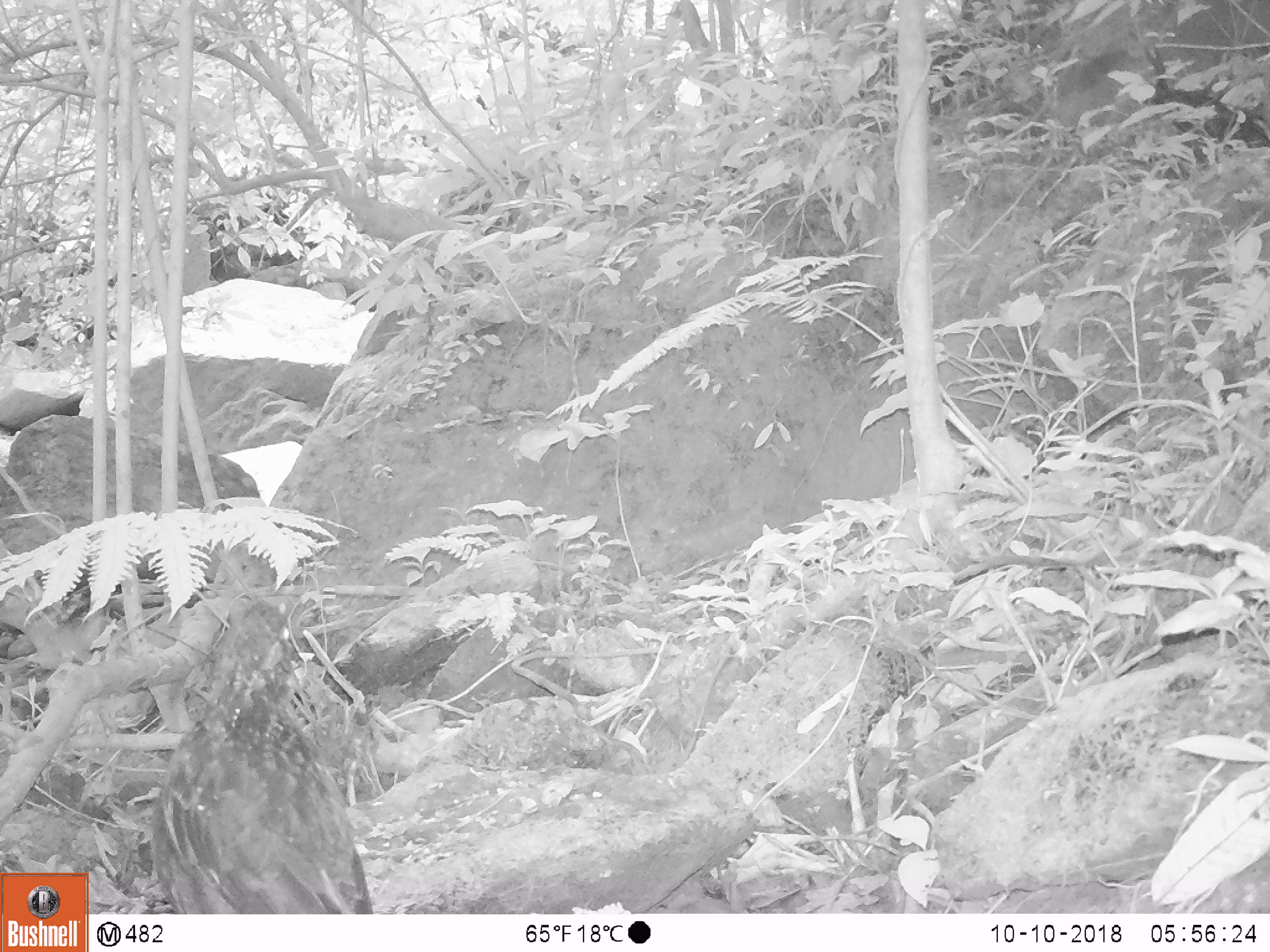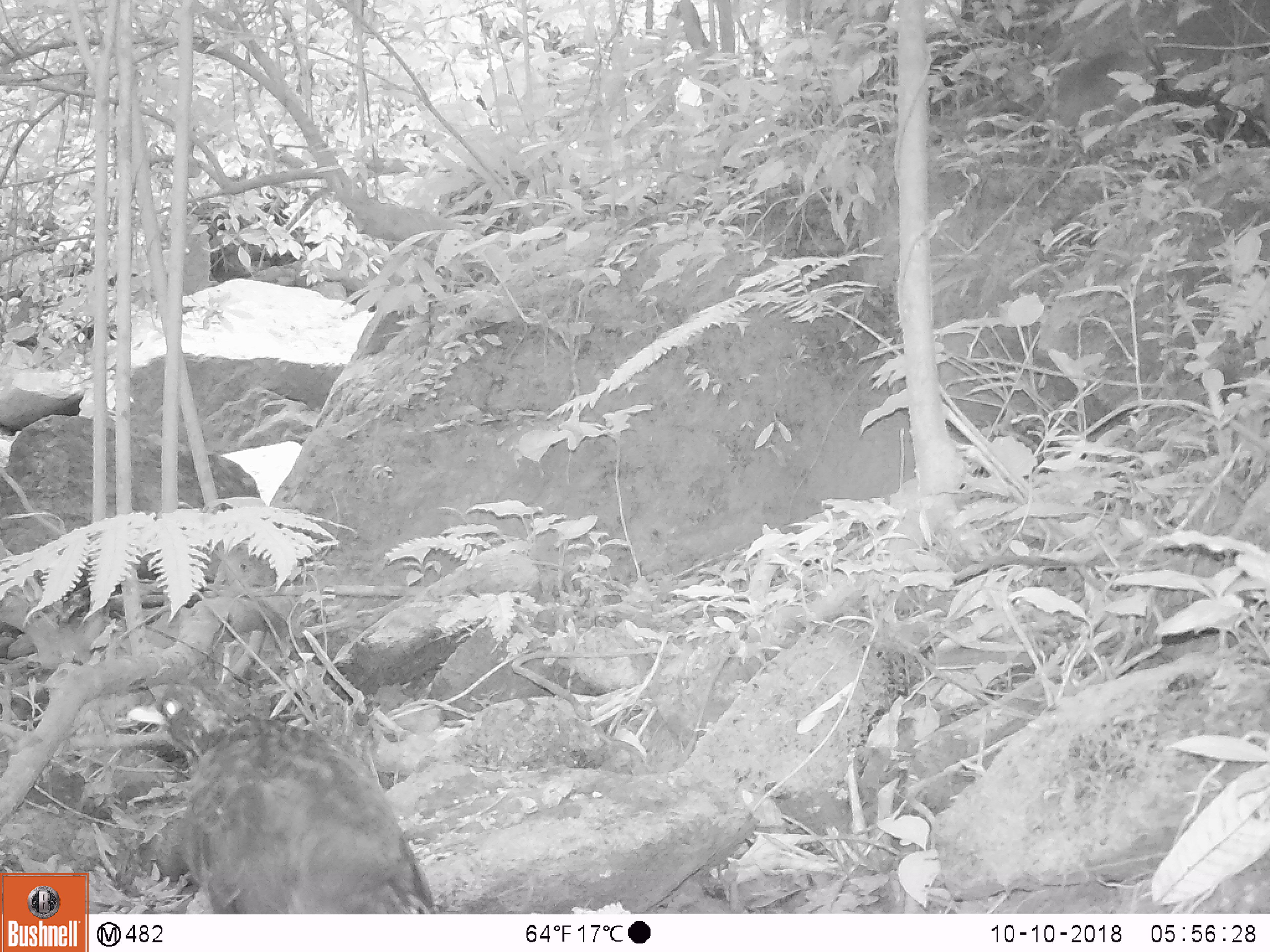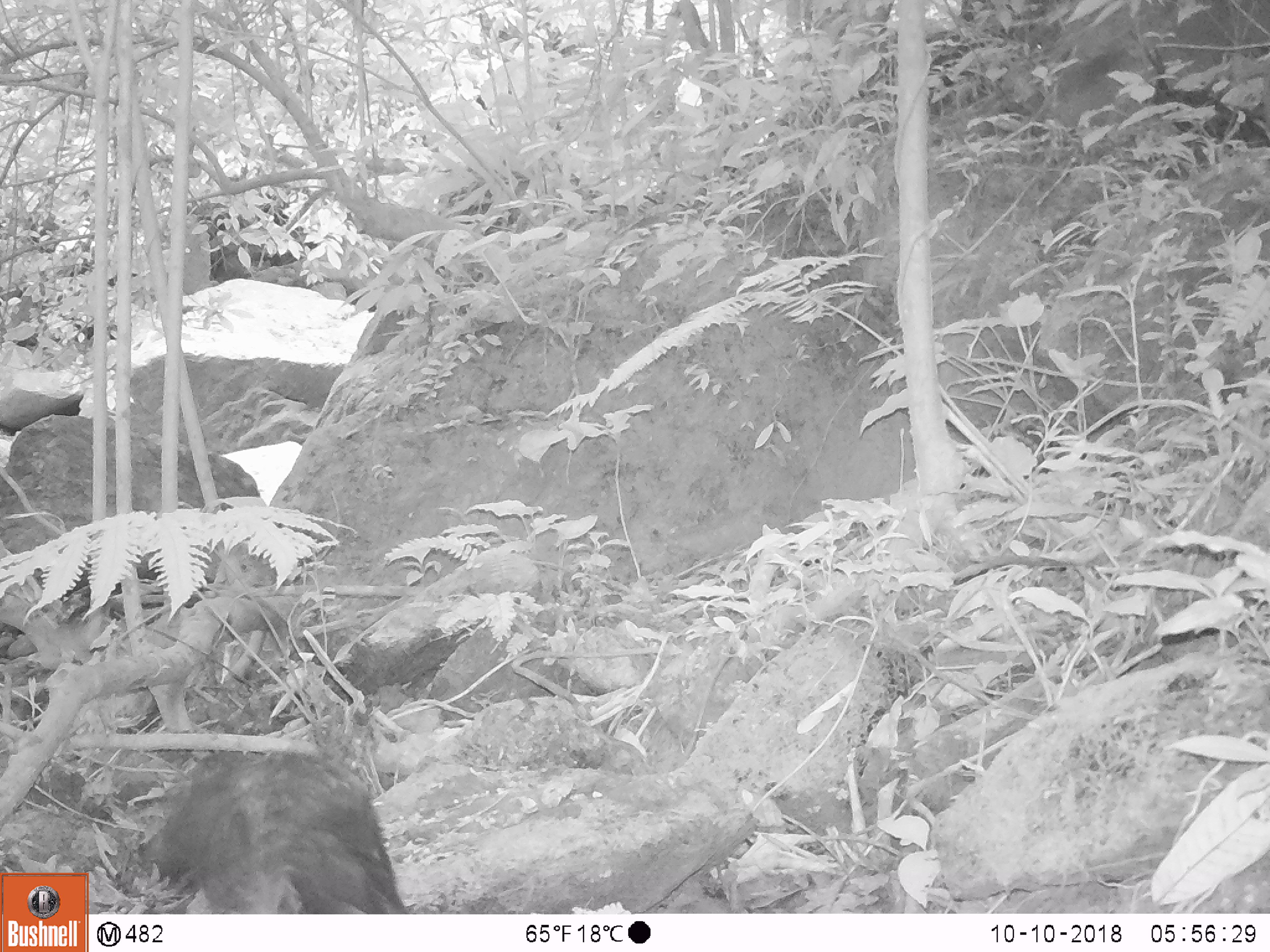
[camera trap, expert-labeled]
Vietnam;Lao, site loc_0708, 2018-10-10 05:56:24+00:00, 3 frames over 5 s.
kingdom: Animalia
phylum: Chordata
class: Aves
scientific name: Aves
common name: bird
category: unidentified bird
Unidentified bird (bird) (Aves). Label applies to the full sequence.